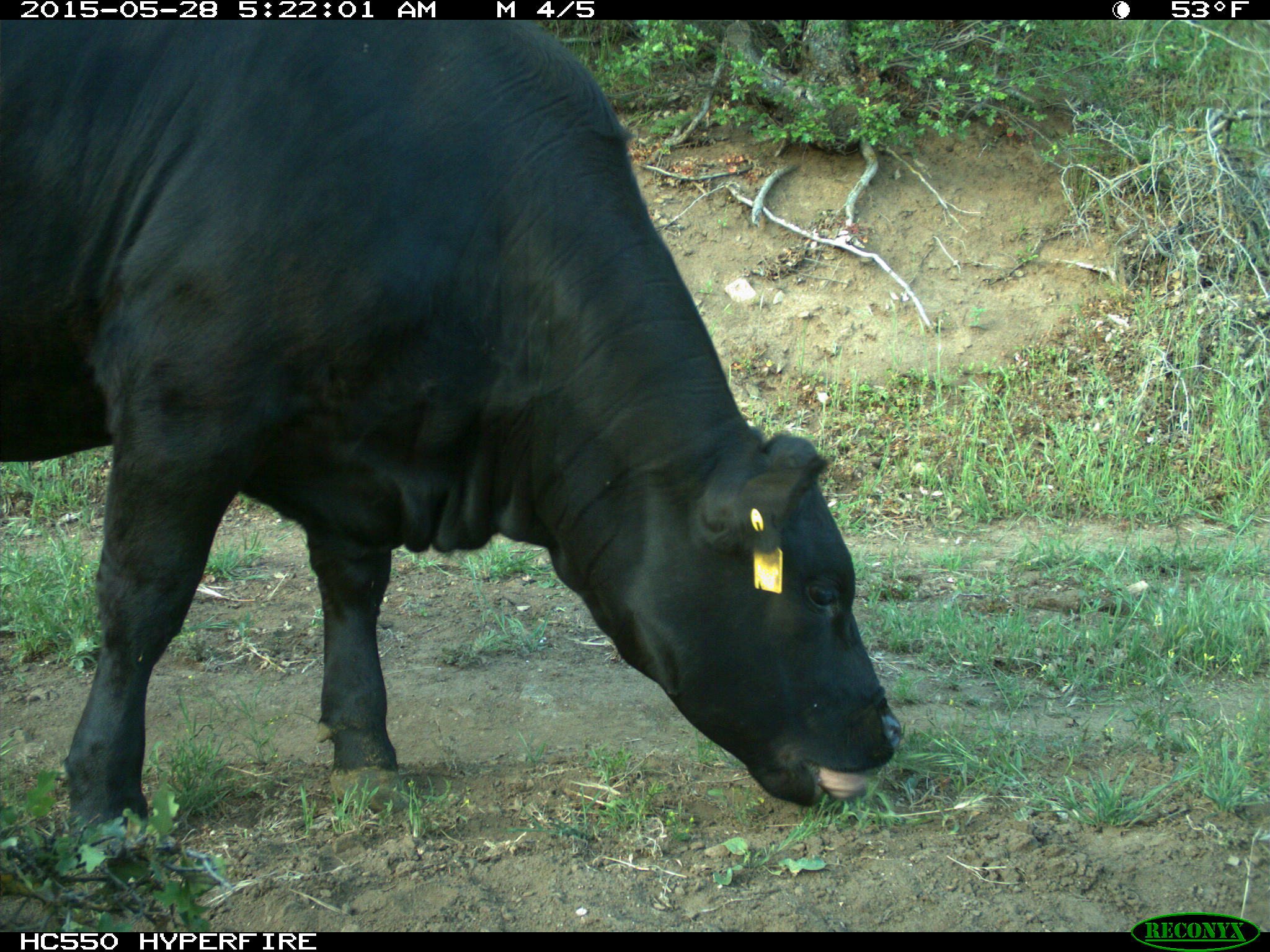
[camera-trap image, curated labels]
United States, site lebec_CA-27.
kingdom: Animalia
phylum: Chordata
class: Mammalia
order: Artiodactyla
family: Bovidae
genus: Bos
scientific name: Bos taurus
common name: domestic cow